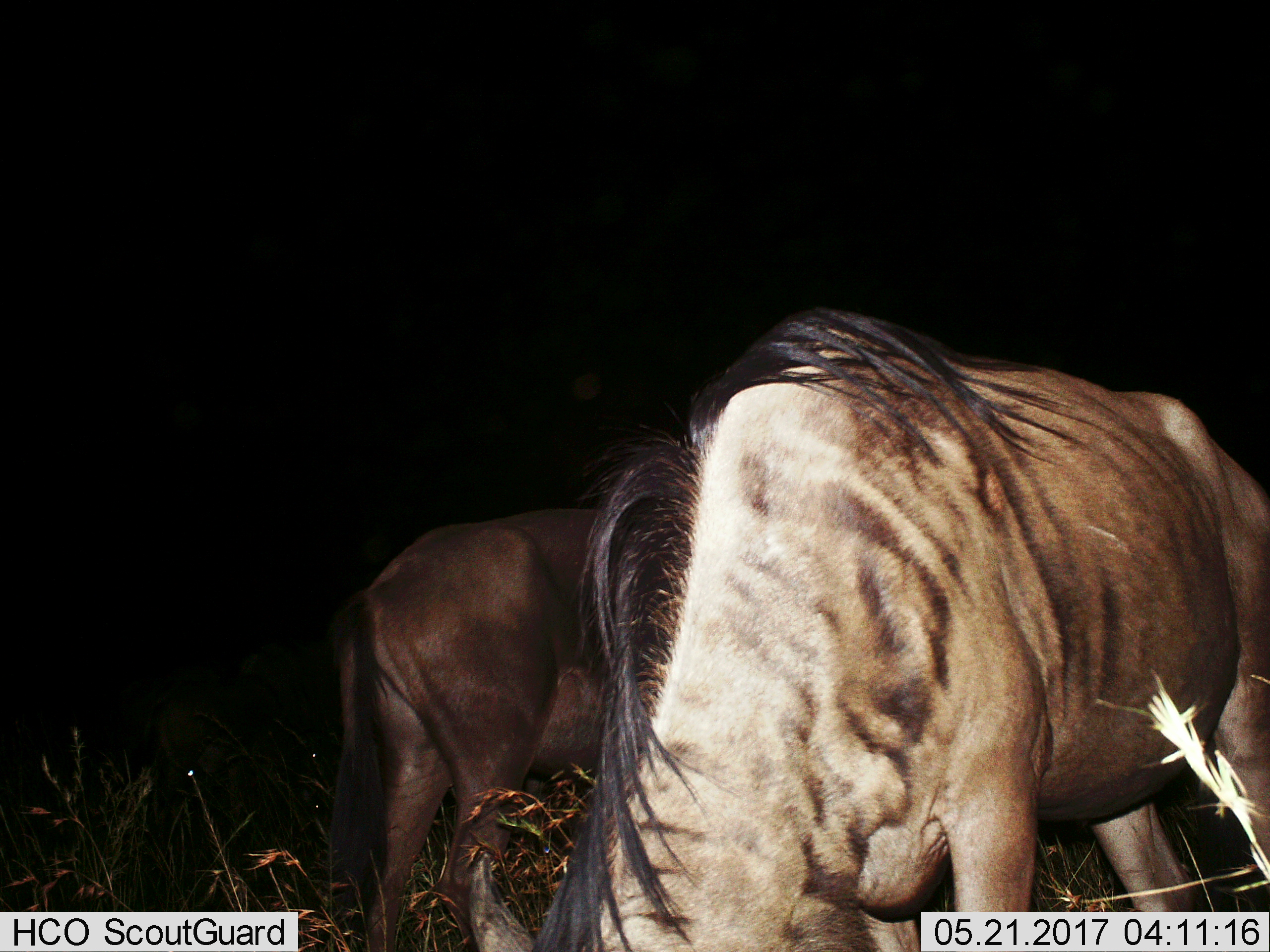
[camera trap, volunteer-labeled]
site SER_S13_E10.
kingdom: Animalia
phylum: Chordata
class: Mammalia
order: Artiodactyla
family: Bovidae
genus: Connochaetes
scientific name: Connochaetes taurinus taurinus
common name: blue wildebeest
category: wildebeestblue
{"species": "wildebeestblue (blue wildebeest) (Connochaetes taurinus taurinus)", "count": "2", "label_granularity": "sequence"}